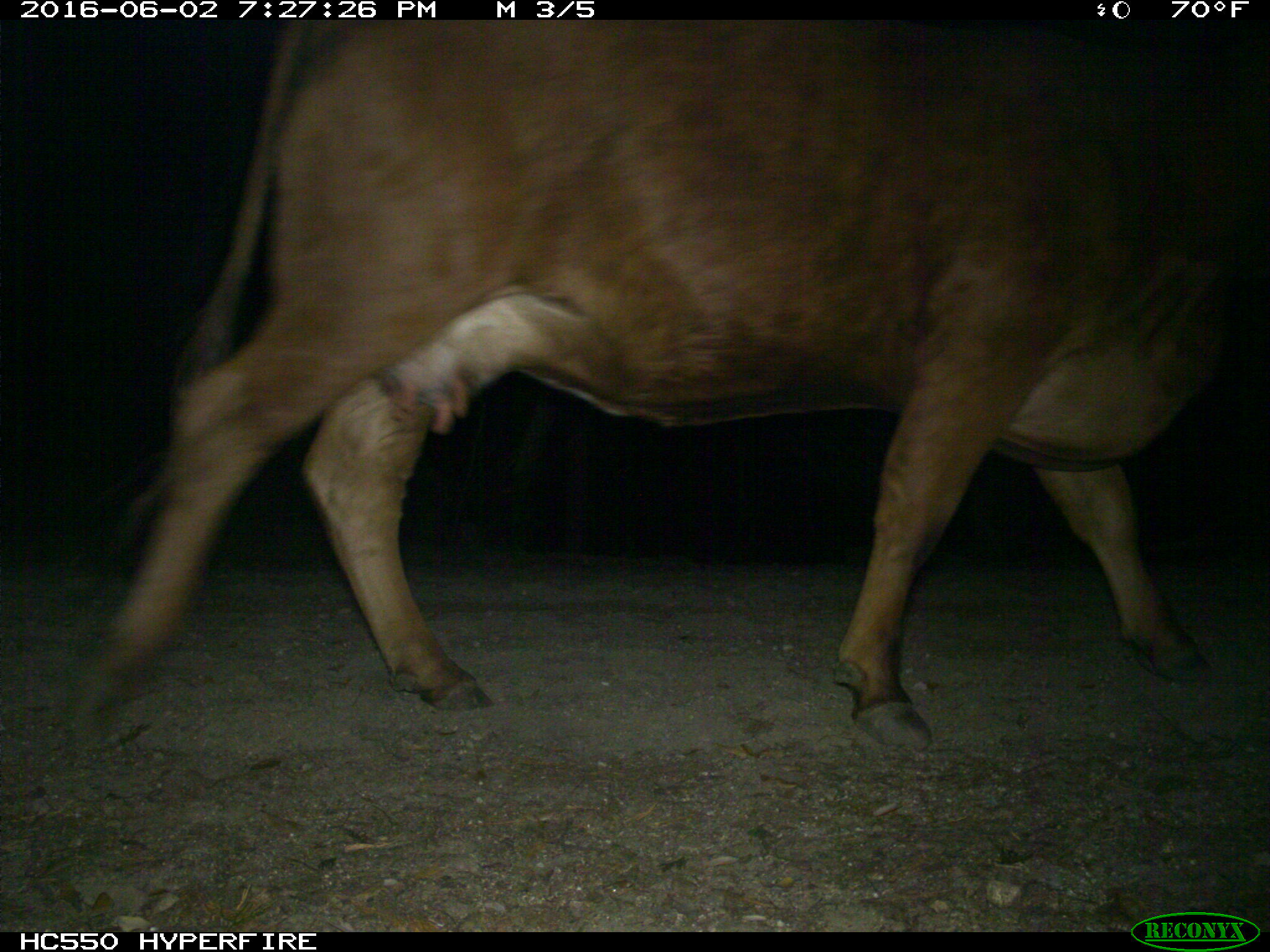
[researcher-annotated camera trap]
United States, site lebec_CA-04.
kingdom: Animalia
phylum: Chordata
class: Mammalia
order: Artiodactyla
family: Bovidae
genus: Bos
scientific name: Bos taurus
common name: domestic cow